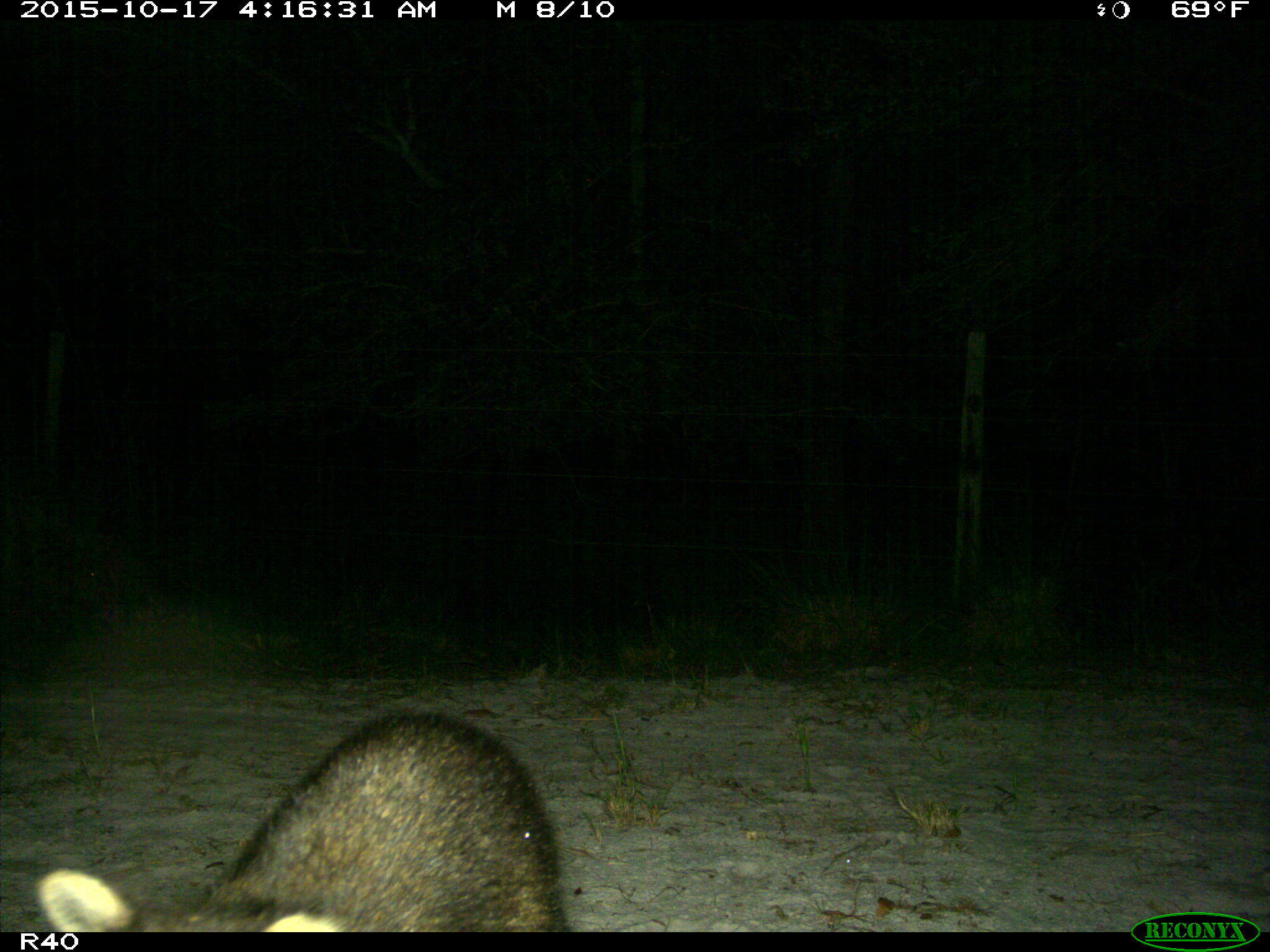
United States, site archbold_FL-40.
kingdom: Animalia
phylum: Chordata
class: Mammalia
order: Carnivora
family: Procyonidae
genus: Procyon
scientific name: Procyon lotor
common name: common raccoon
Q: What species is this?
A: Procyon lotor (common raccoon).